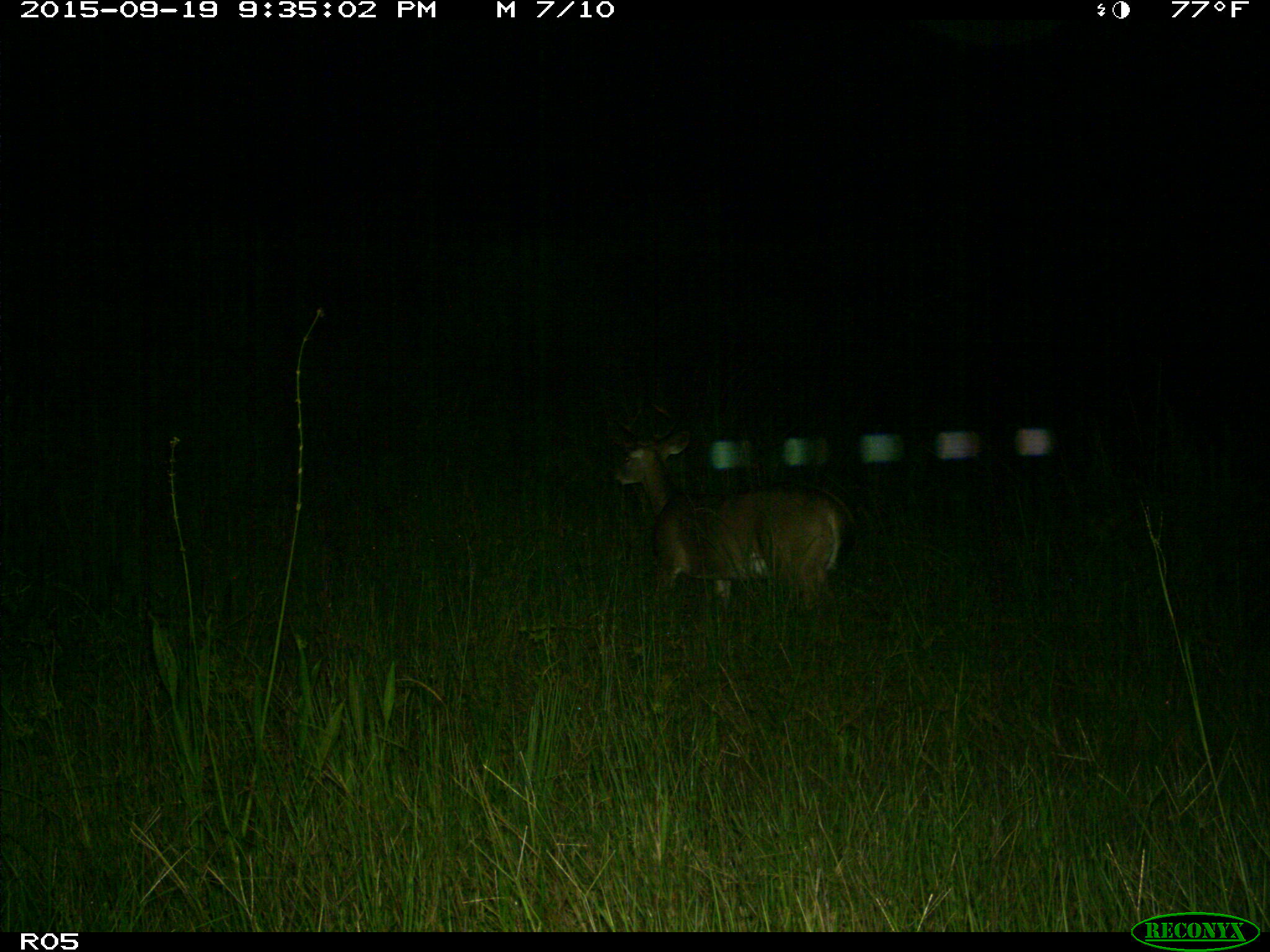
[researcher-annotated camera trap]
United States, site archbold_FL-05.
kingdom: Animalia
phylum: Chordata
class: Mammalia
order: Artiodactyla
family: Cervidae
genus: Odocoileus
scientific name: Odocoileus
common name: deer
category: unidentified deer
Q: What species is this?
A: Unidentified deer (deer) (Odocoileus).